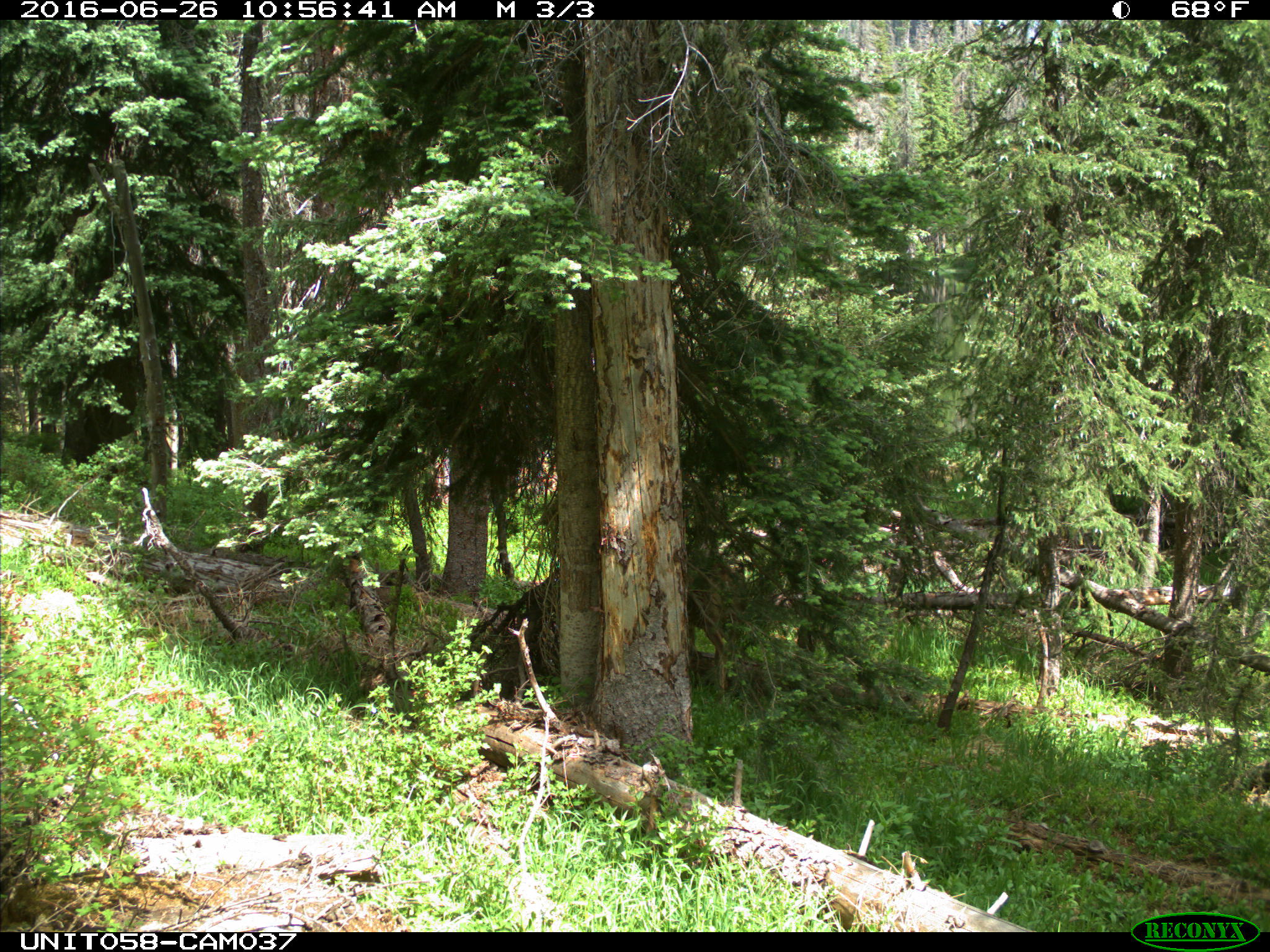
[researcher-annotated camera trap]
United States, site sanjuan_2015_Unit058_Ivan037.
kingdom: Animalia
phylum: Chordata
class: Mammalia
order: Artiodactyla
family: Cervidae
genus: Odocoileus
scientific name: Odocoileus hemionus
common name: mule deer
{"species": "Odocoileus hemionus (mule deer)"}